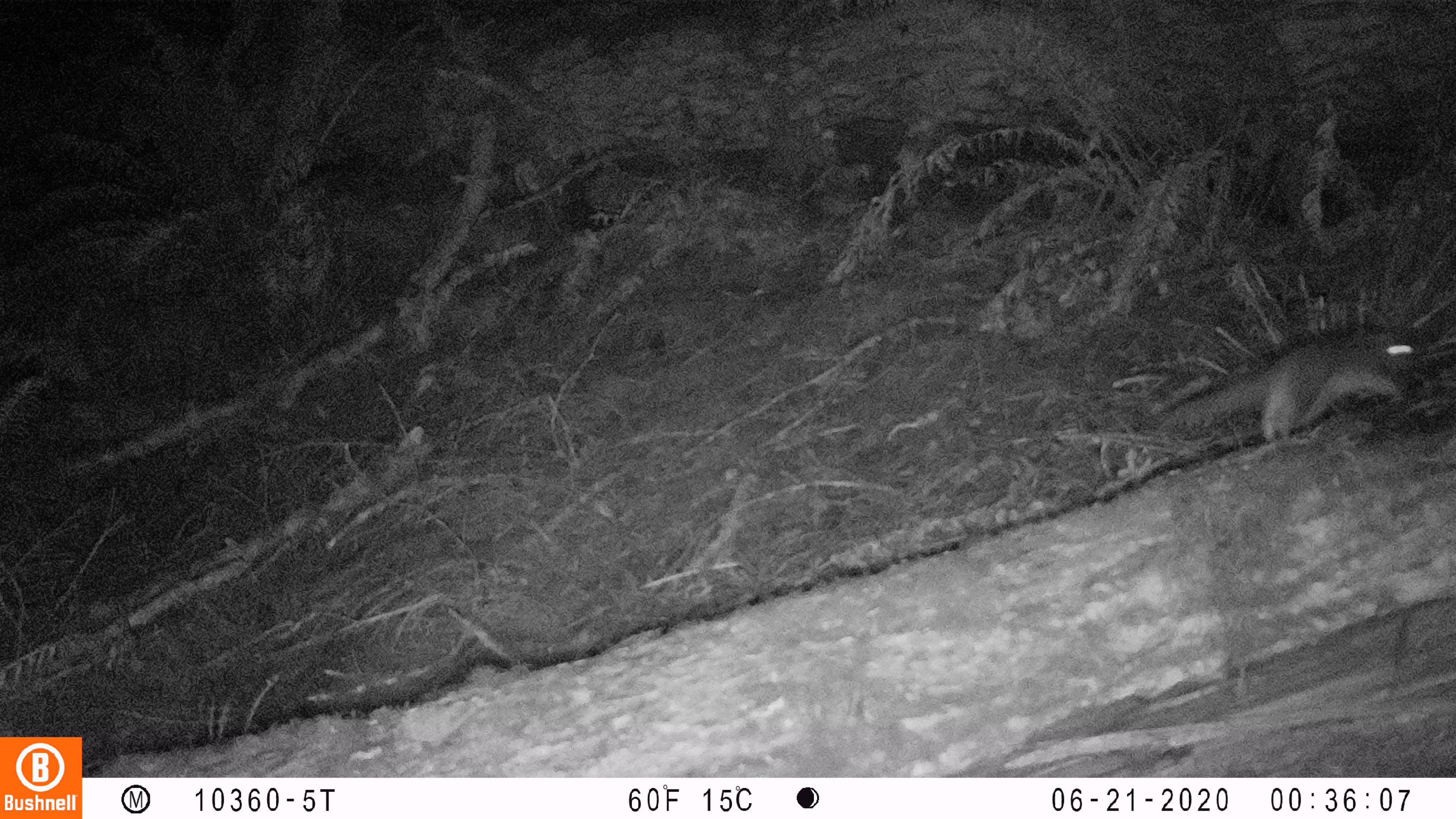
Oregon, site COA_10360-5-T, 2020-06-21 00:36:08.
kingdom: Animalia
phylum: Chordata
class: Mammalia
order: Rodentia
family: Sciuridae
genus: Glaucomys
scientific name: Glaucomys oregonensis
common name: humboldt's flying squirrel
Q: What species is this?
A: Humboldt's flying squirrel (Glaucomys oregonensis).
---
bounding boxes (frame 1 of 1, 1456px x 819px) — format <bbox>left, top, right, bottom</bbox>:
humboldt's flying squirrel: <bbox>1159, 313, 1437, 457</bbox>